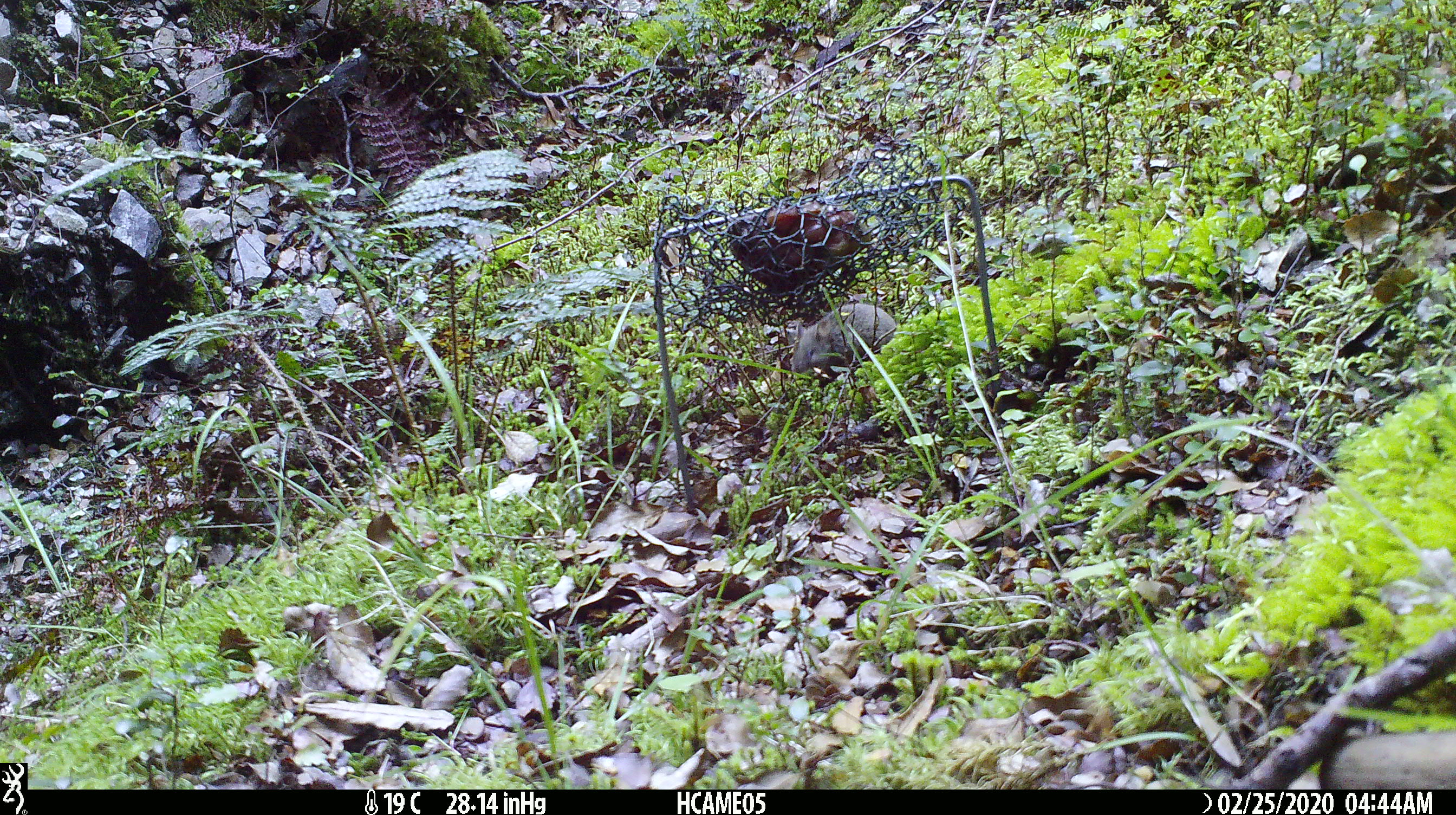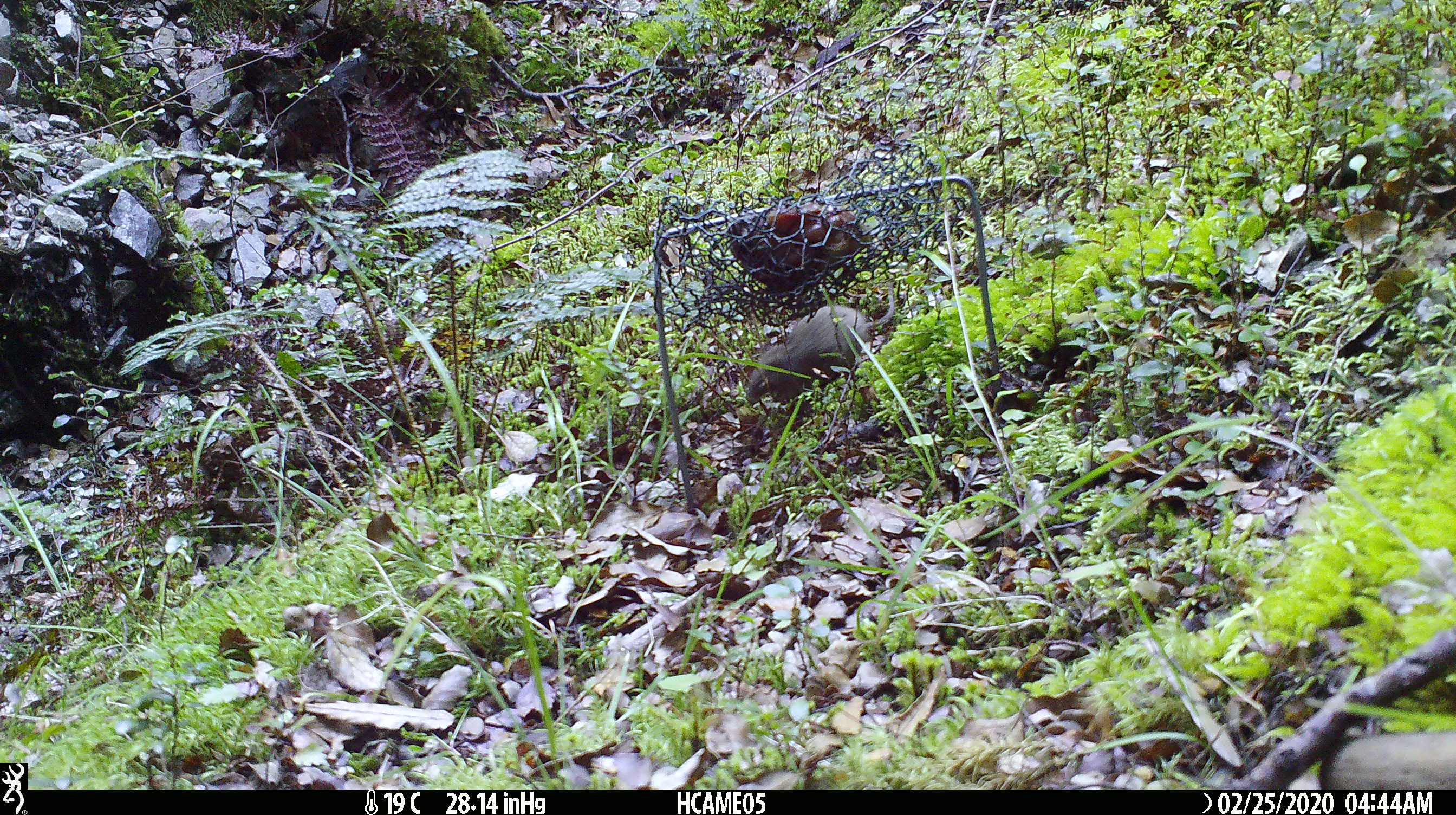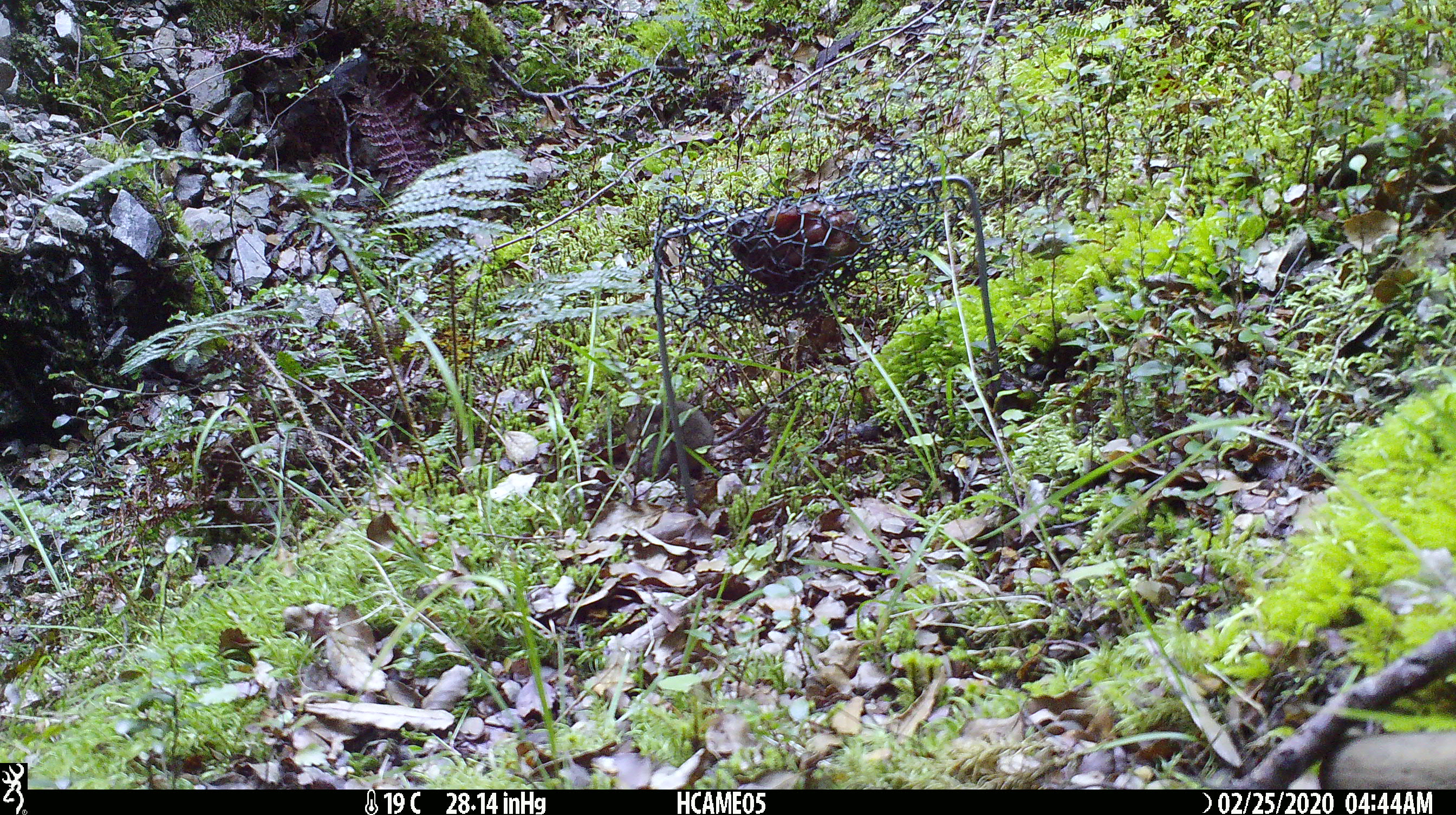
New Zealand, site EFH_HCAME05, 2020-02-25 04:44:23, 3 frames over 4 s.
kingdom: Animalia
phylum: Chordata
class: Mammalia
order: Rodentia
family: Muridae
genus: Mus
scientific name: Mus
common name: mouse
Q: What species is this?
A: Mouse (Mus).